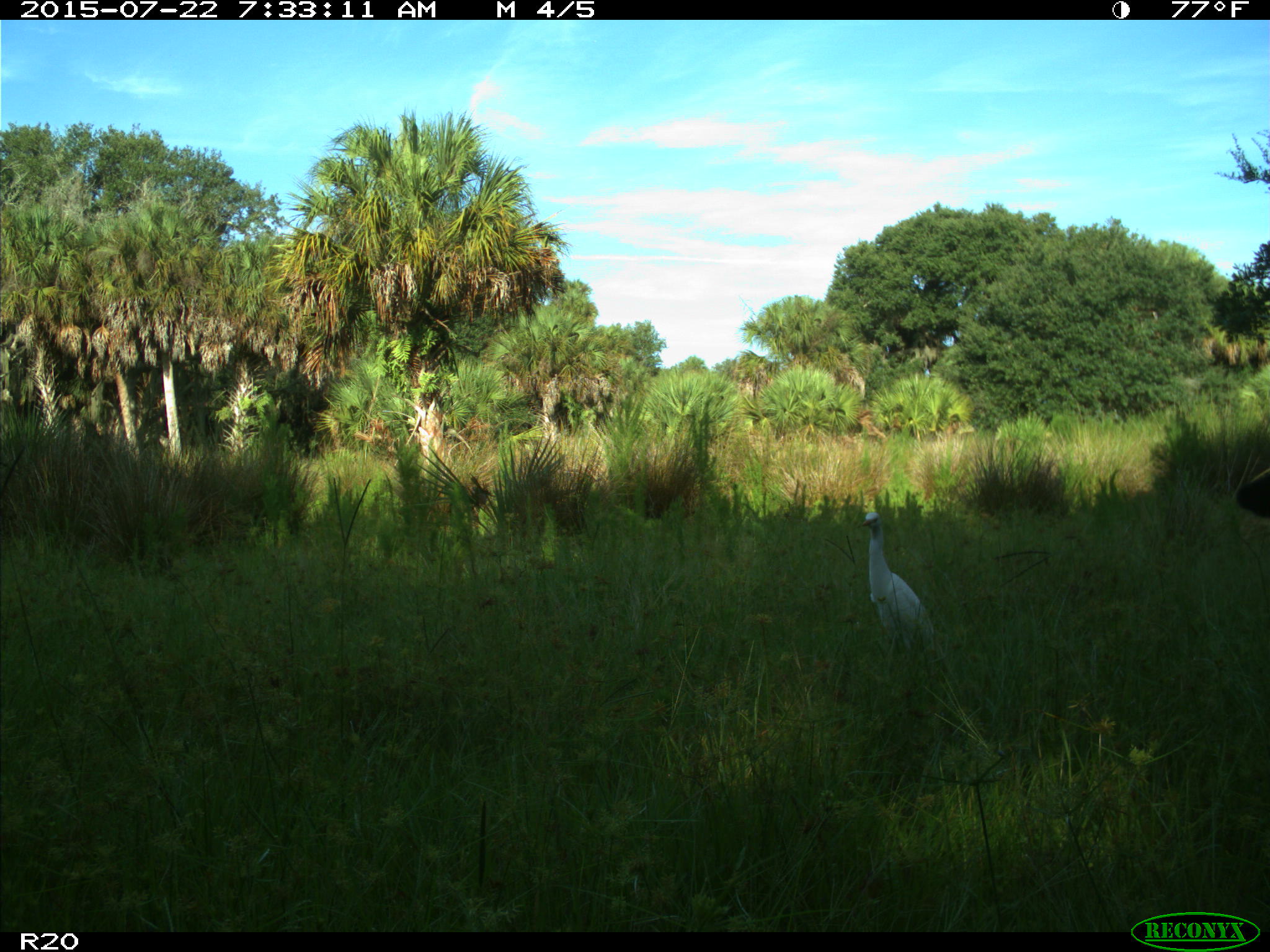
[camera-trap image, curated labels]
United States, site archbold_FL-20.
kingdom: Animalia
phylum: Chordata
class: Mammalia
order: Artiodactyla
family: Bovidae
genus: Bos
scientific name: Bos taurus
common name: domestic cow